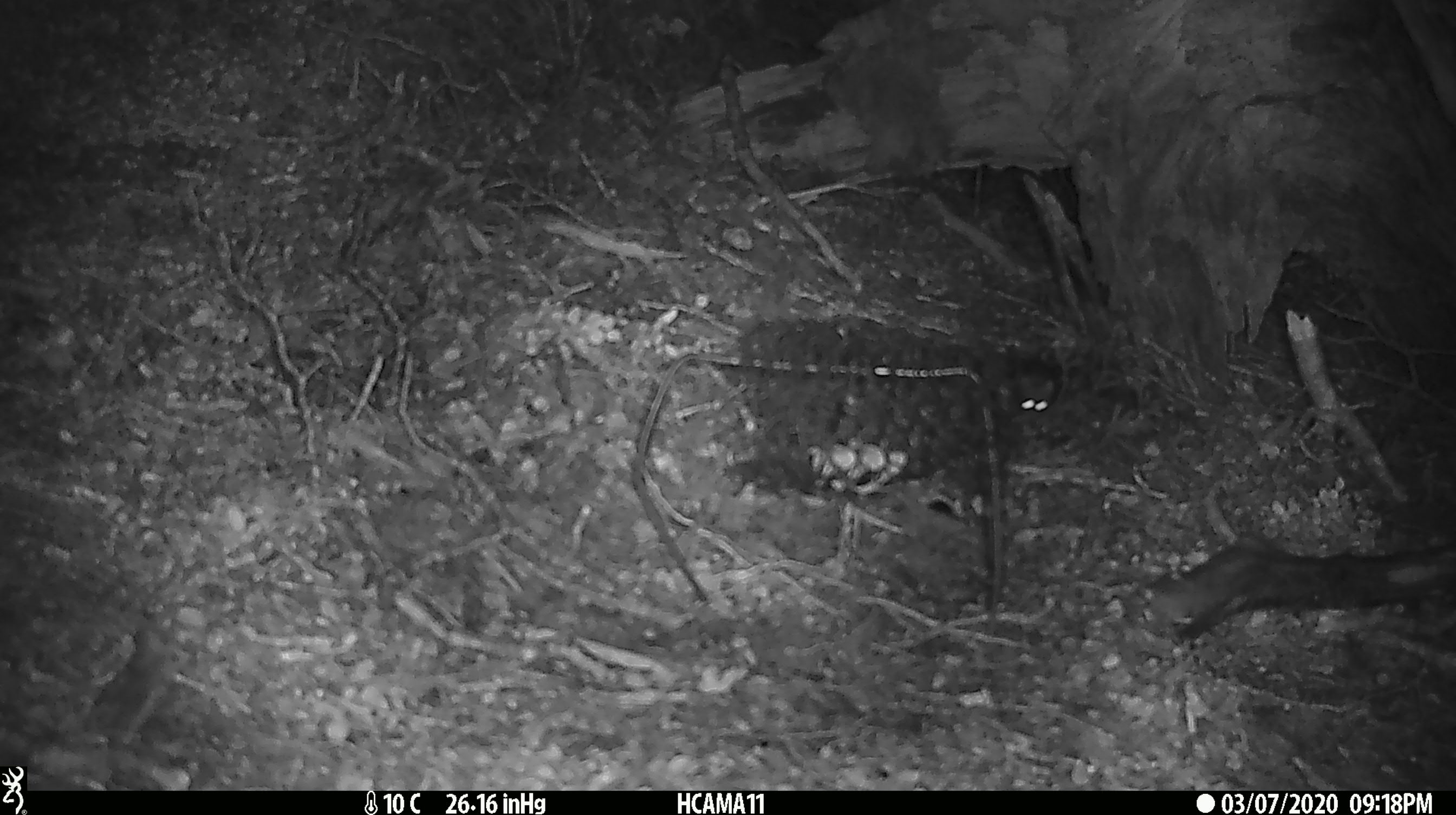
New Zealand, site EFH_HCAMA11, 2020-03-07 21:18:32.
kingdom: Animalia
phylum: Chordata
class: Mammalia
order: Rodentia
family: Muridae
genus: Mus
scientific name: Mus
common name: mouse